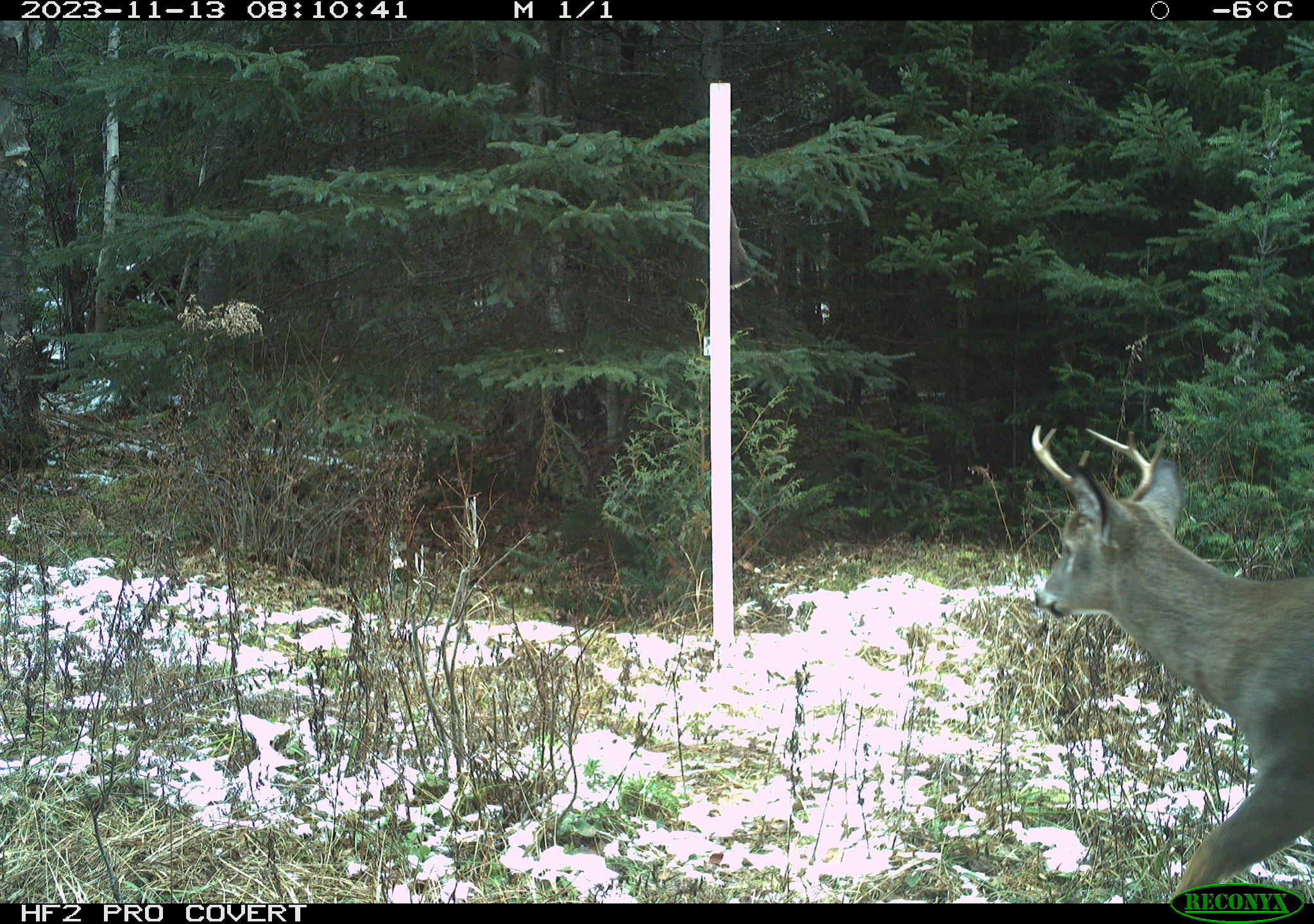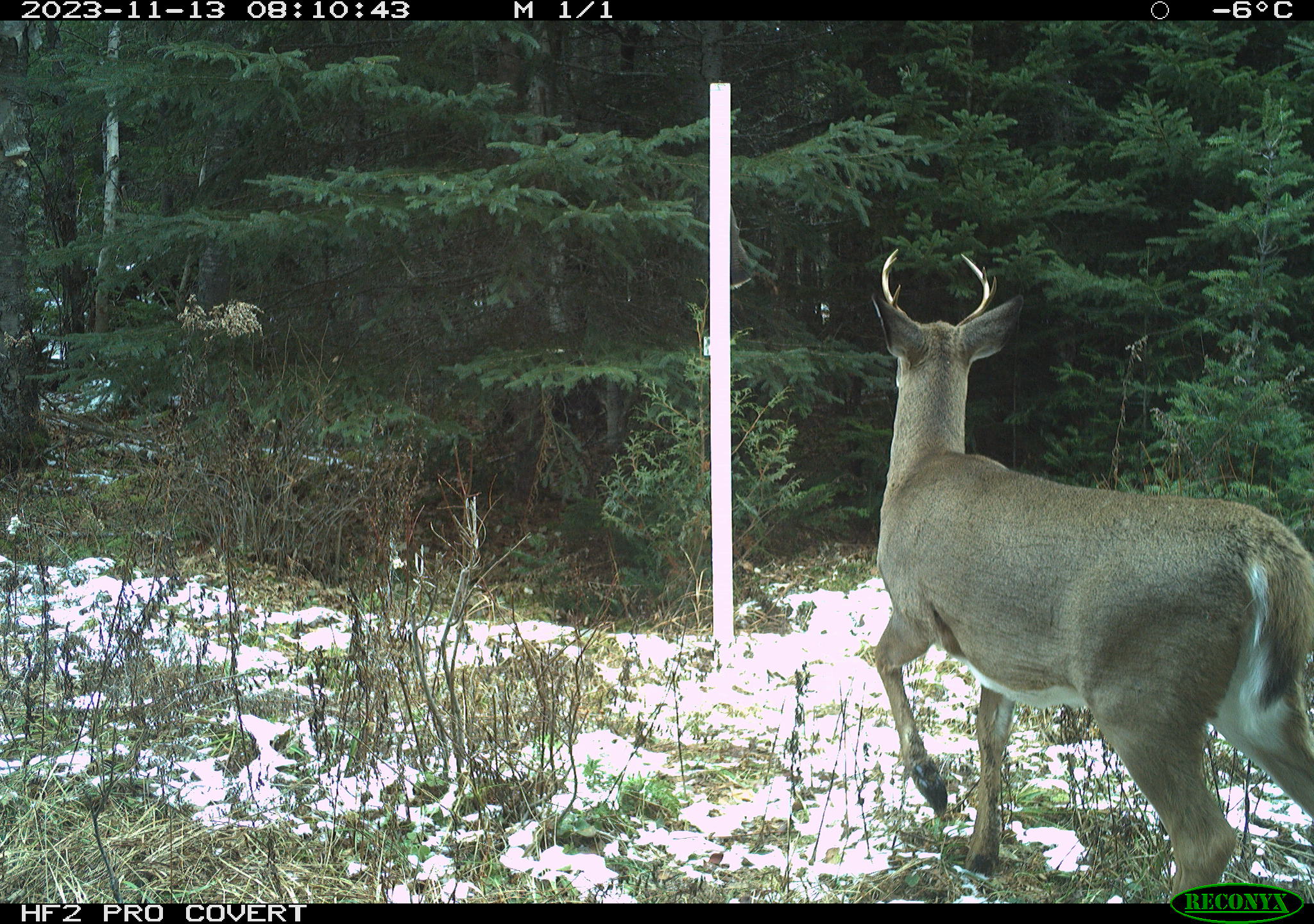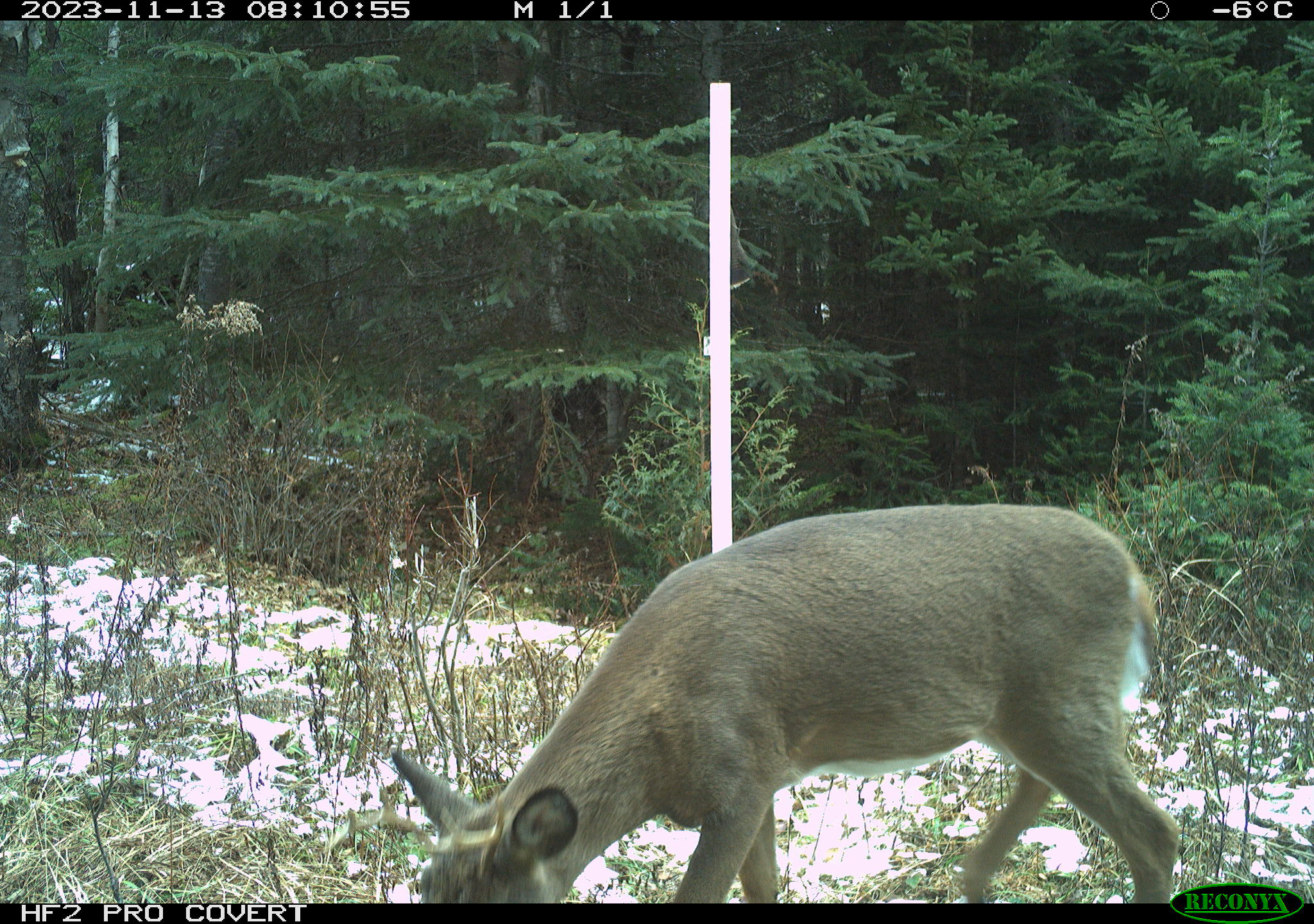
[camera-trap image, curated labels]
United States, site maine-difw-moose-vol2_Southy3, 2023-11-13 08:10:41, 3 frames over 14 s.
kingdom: Animalia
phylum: Chordata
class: Mammalia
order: Artiodactyla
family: Cervidae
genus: Odocoileus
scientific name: Odocoileus virginianus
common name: white-tailed deer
White-tailed deer (Odocoileus virginianus).